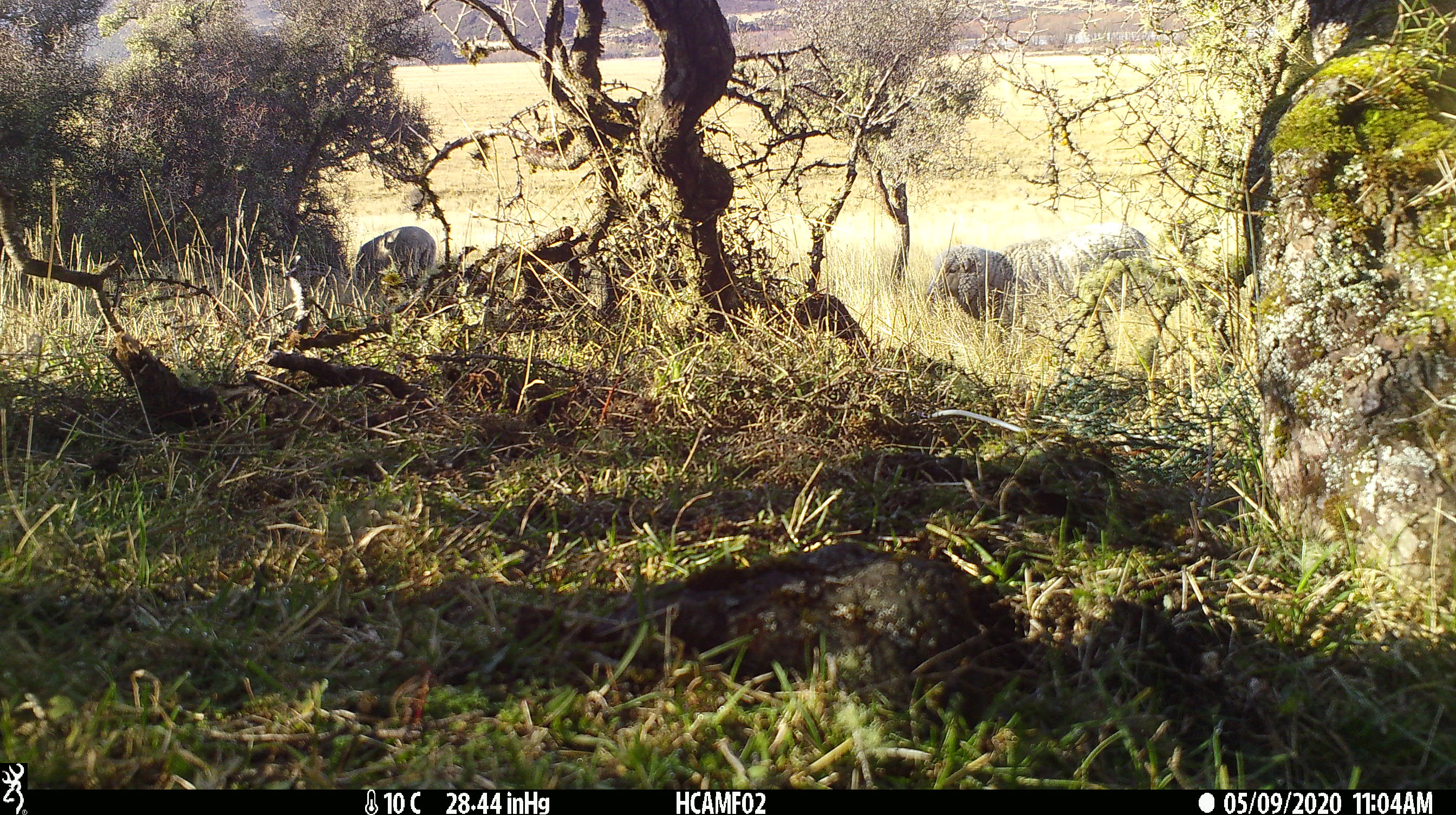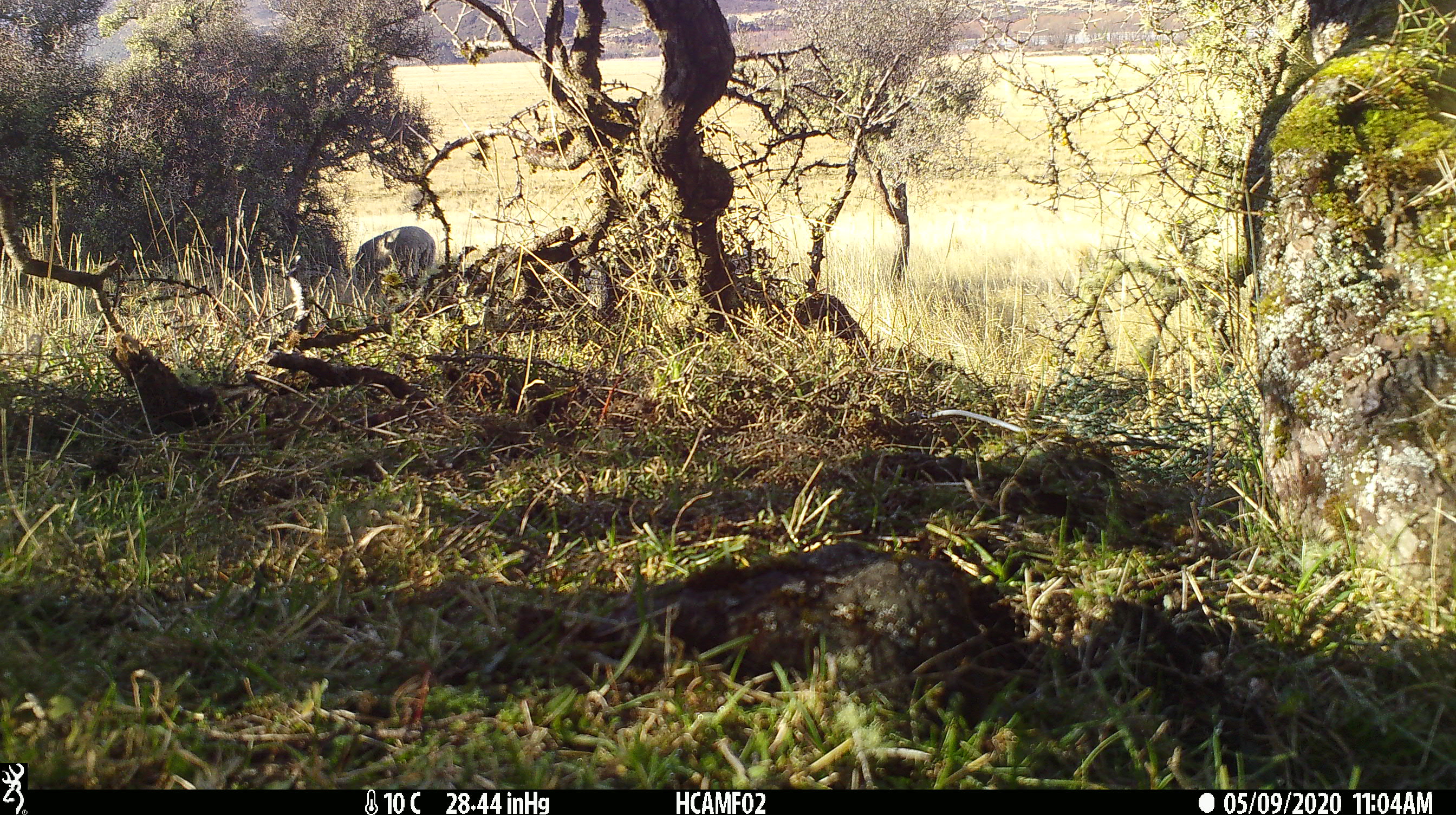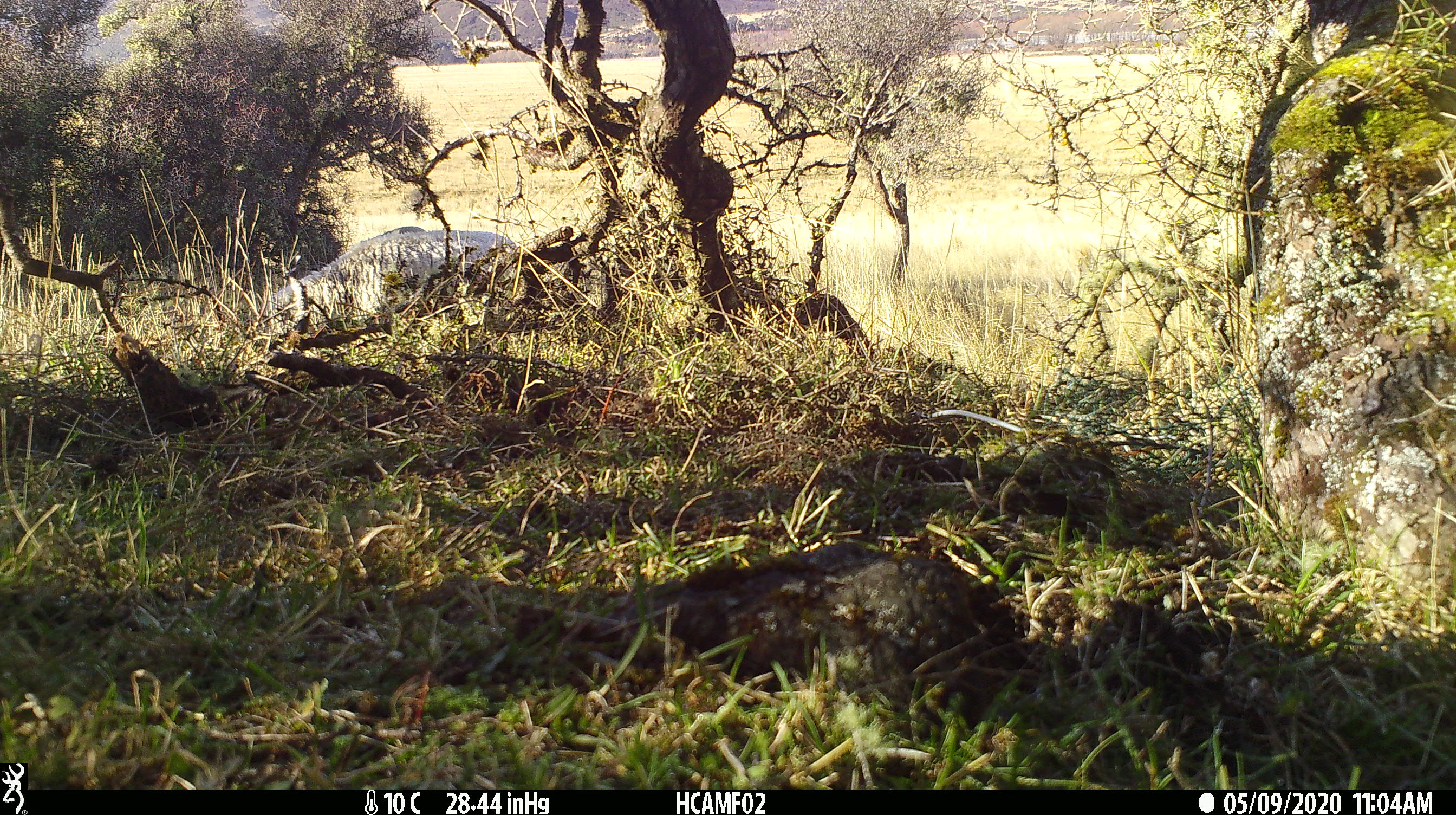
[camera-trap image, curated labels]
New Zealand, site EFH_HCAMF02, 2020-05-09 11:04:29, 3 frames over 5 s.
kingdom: Animalia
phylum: Chordata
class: Mammalia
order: Artiodactyla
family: Bovidae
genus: Ovis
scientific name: Ovis aries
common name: domestic sheep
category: sheep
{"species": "sheep (domestic sheep) (Ovis aries)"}